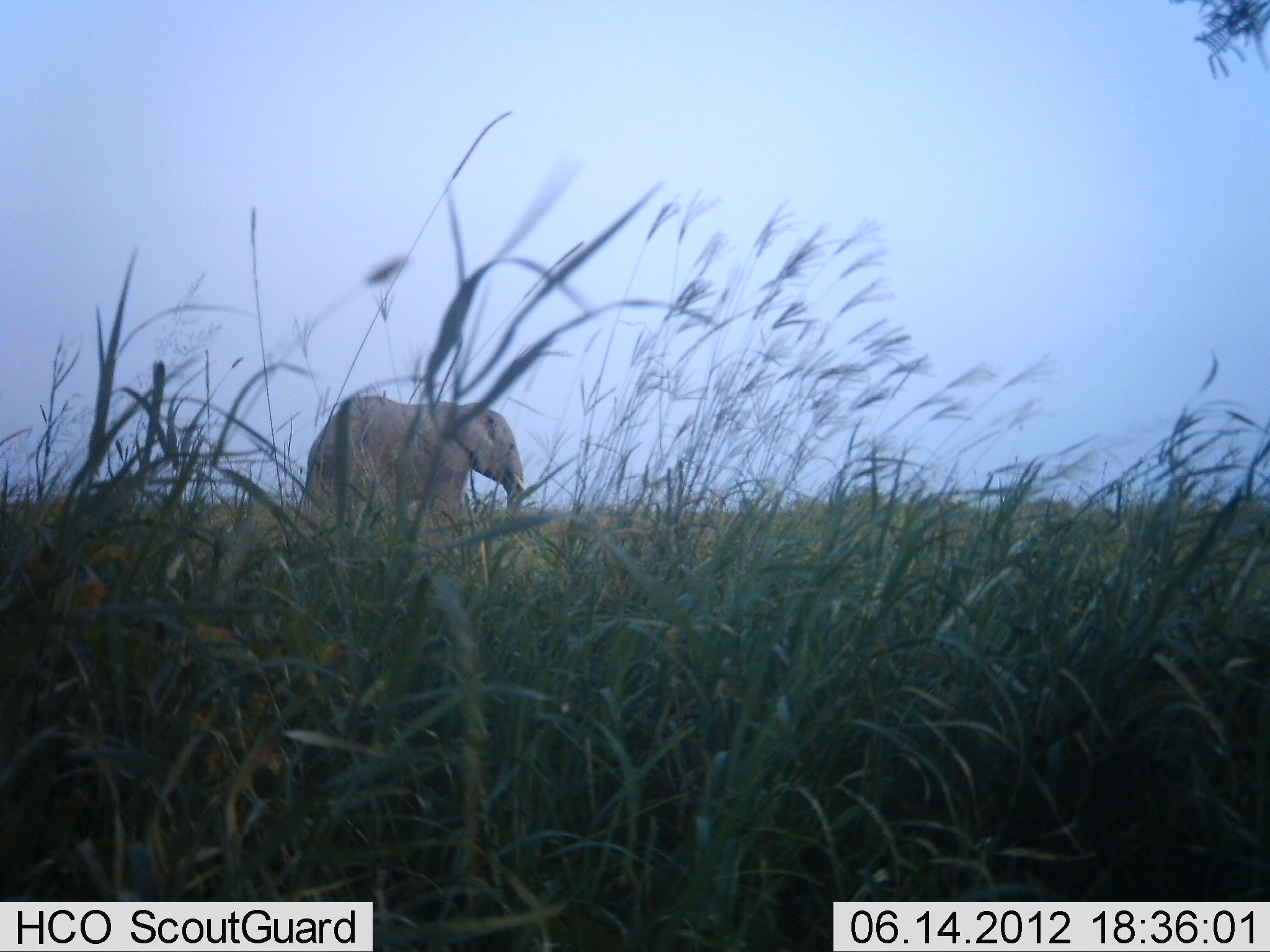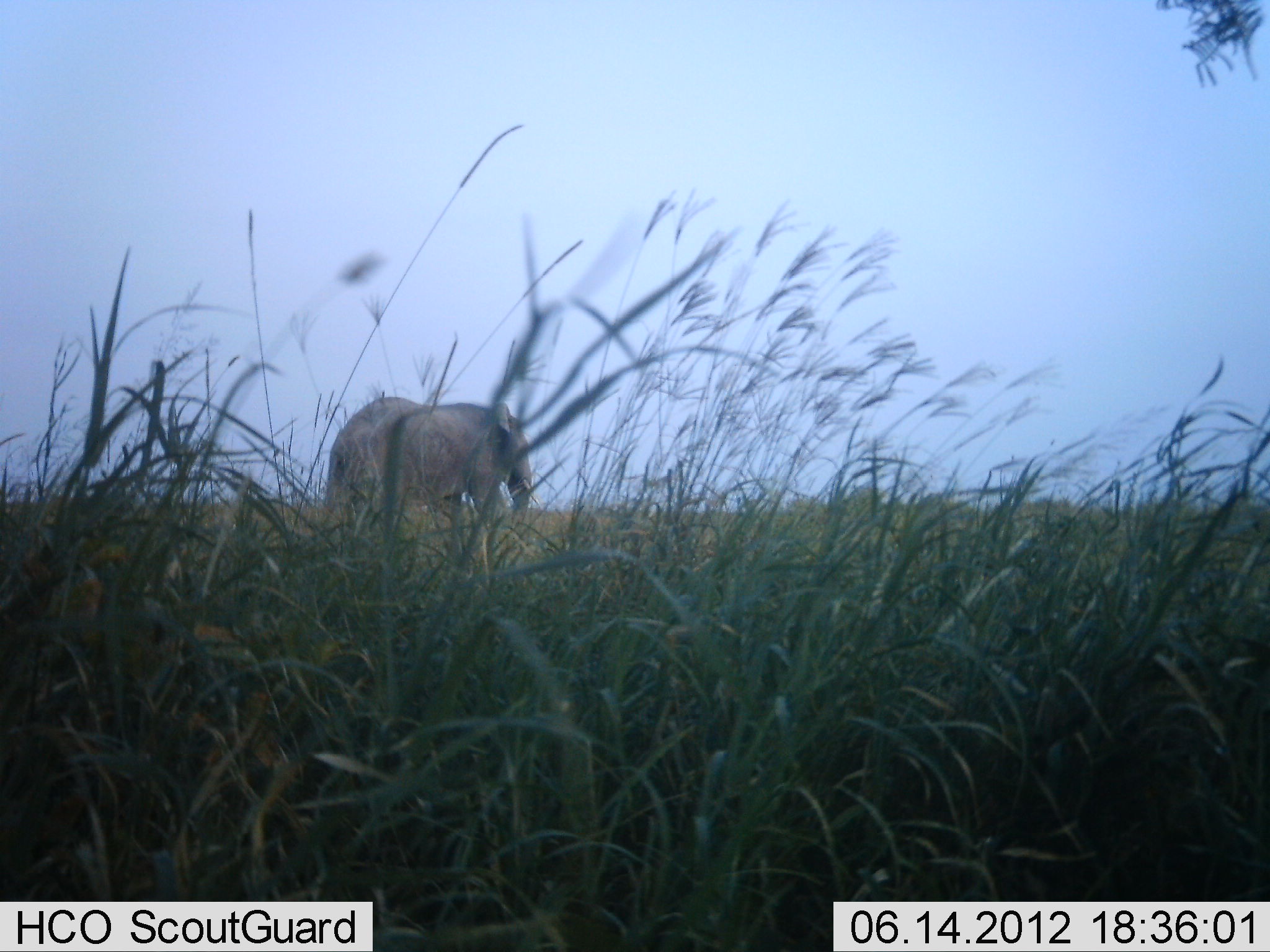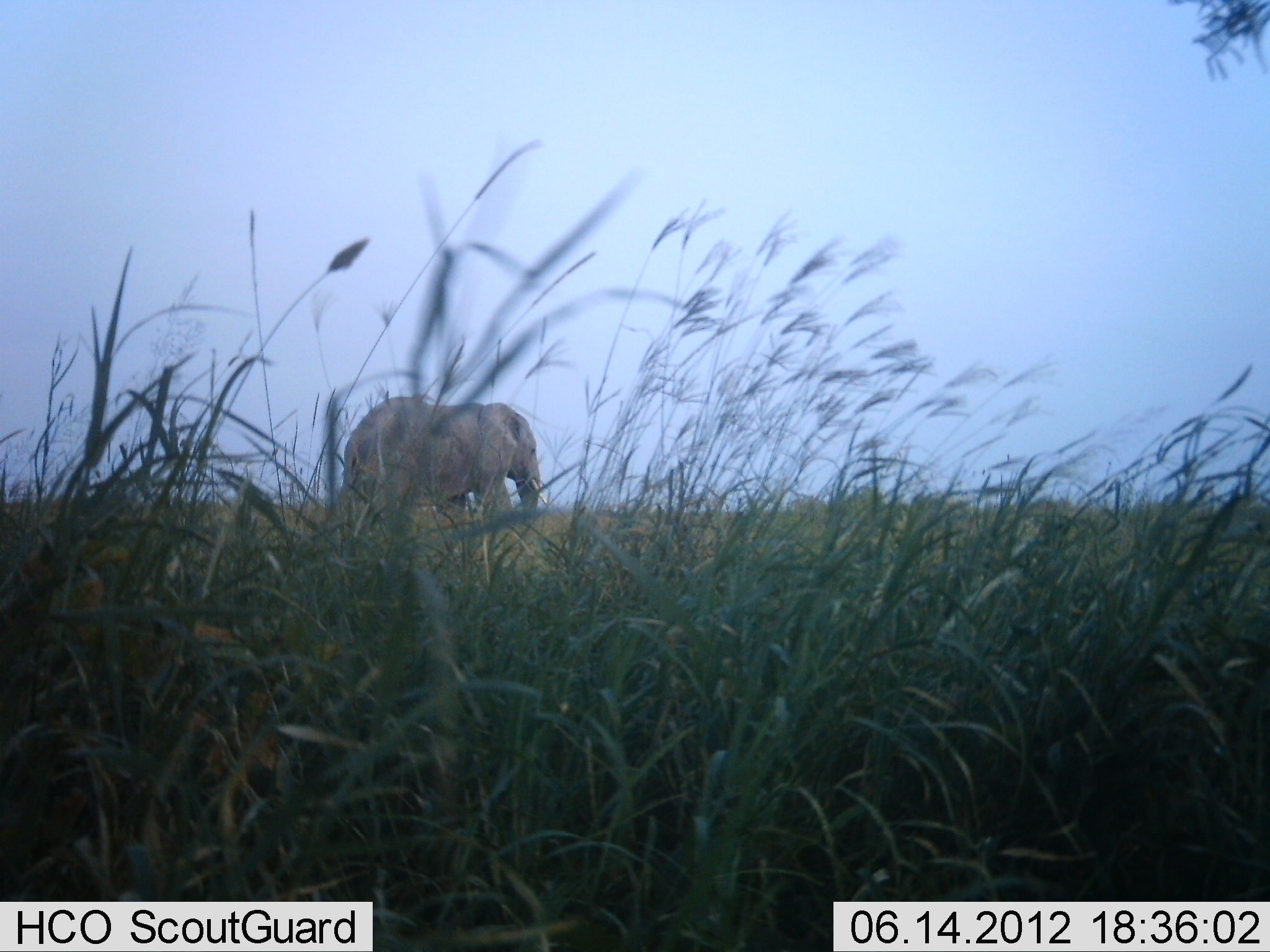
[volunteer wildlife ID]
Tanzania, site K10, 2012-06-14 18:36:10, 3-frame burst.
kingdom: Animalia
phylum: Chordata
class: Mammalia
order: Proboscidea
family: Elephantidae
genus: Loxodonta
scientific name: Loxodonta africana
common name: african bush elephant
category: elephant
Elephant (african bush elephant) (Loxodonta africana), count 1. Behavior (volunteer vote fractions): standing 9%, resting 0%, moving 91%, interacting 0%. Young present (vote fraction): 0%. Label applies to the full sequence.